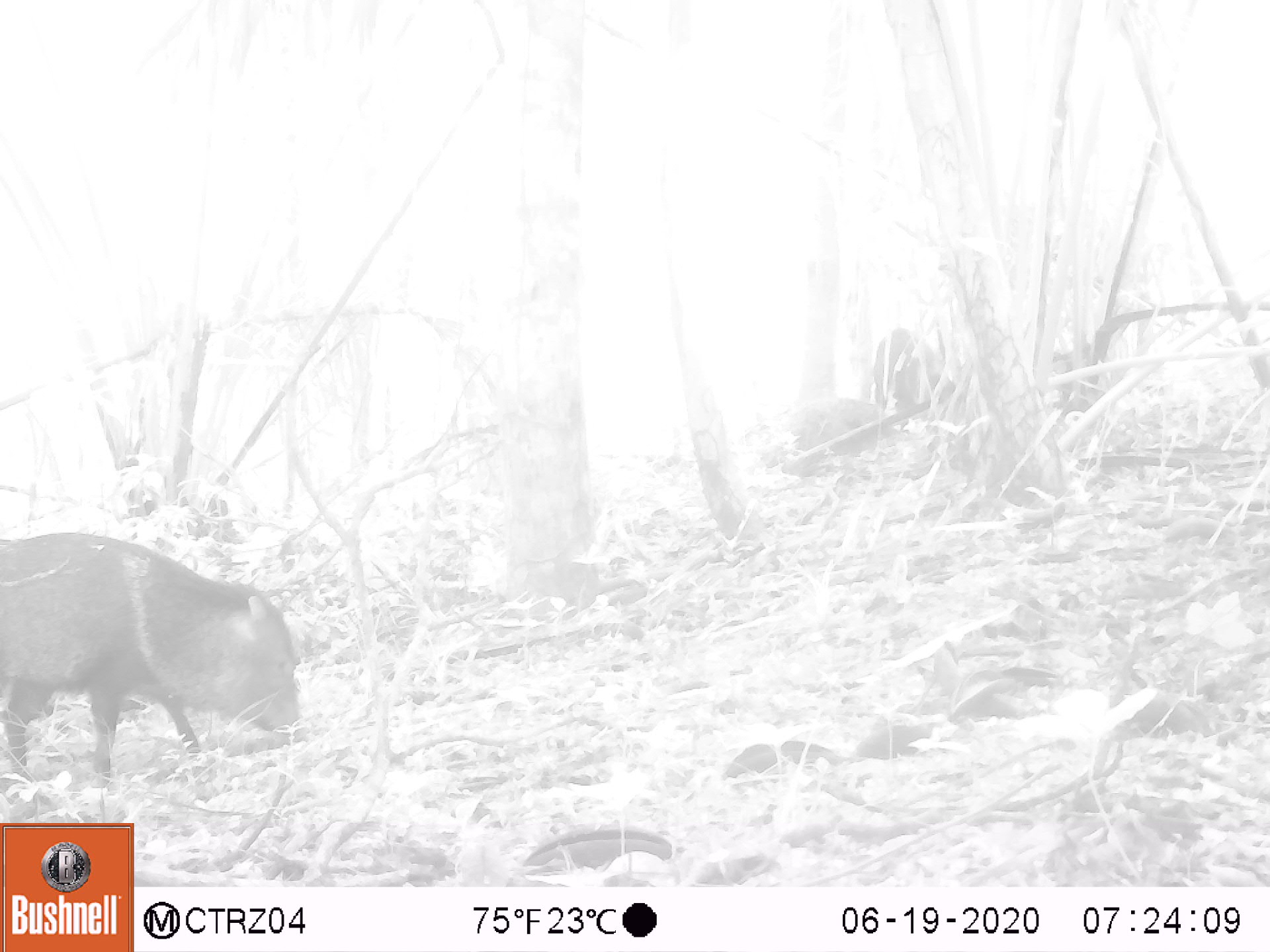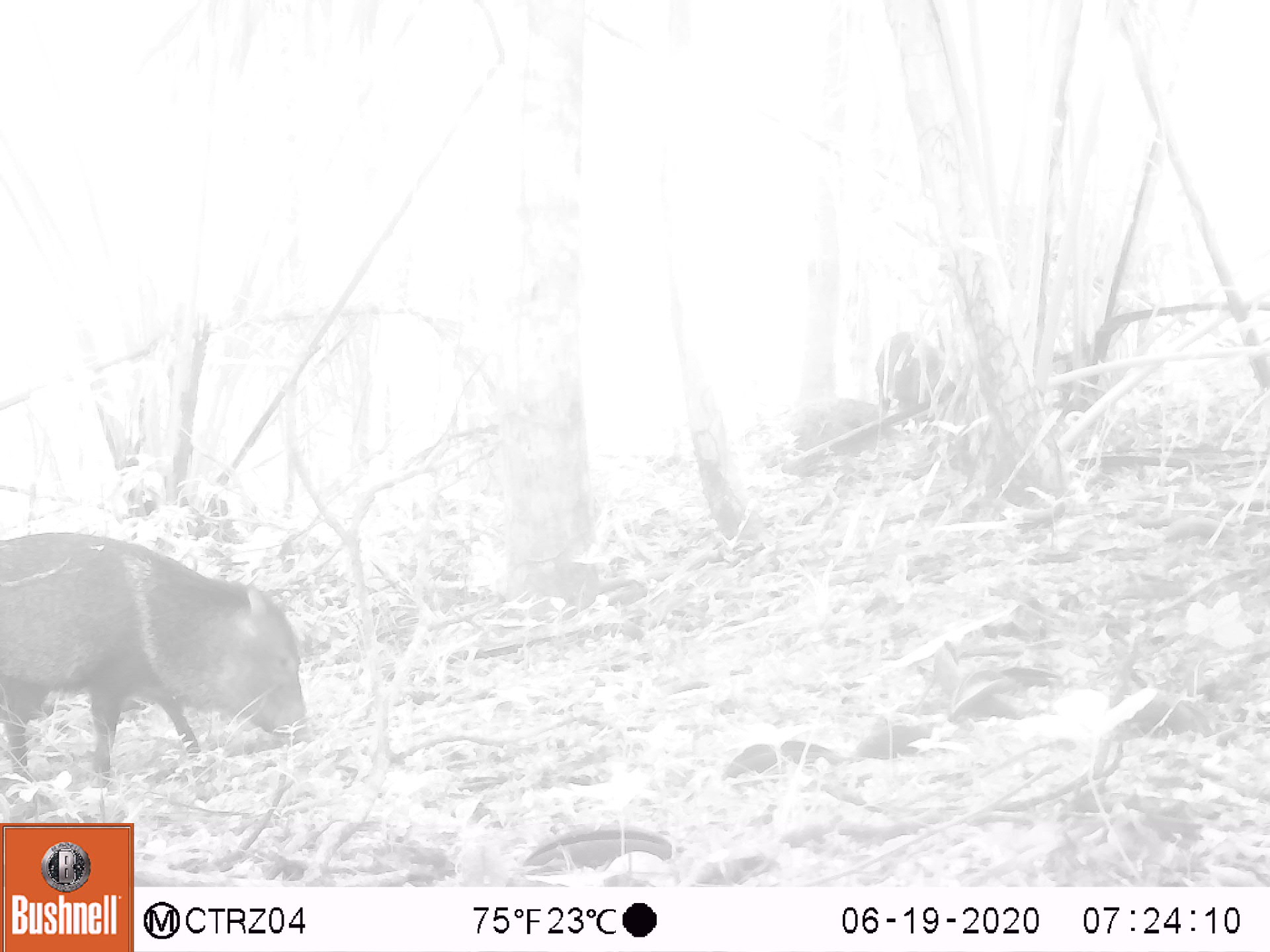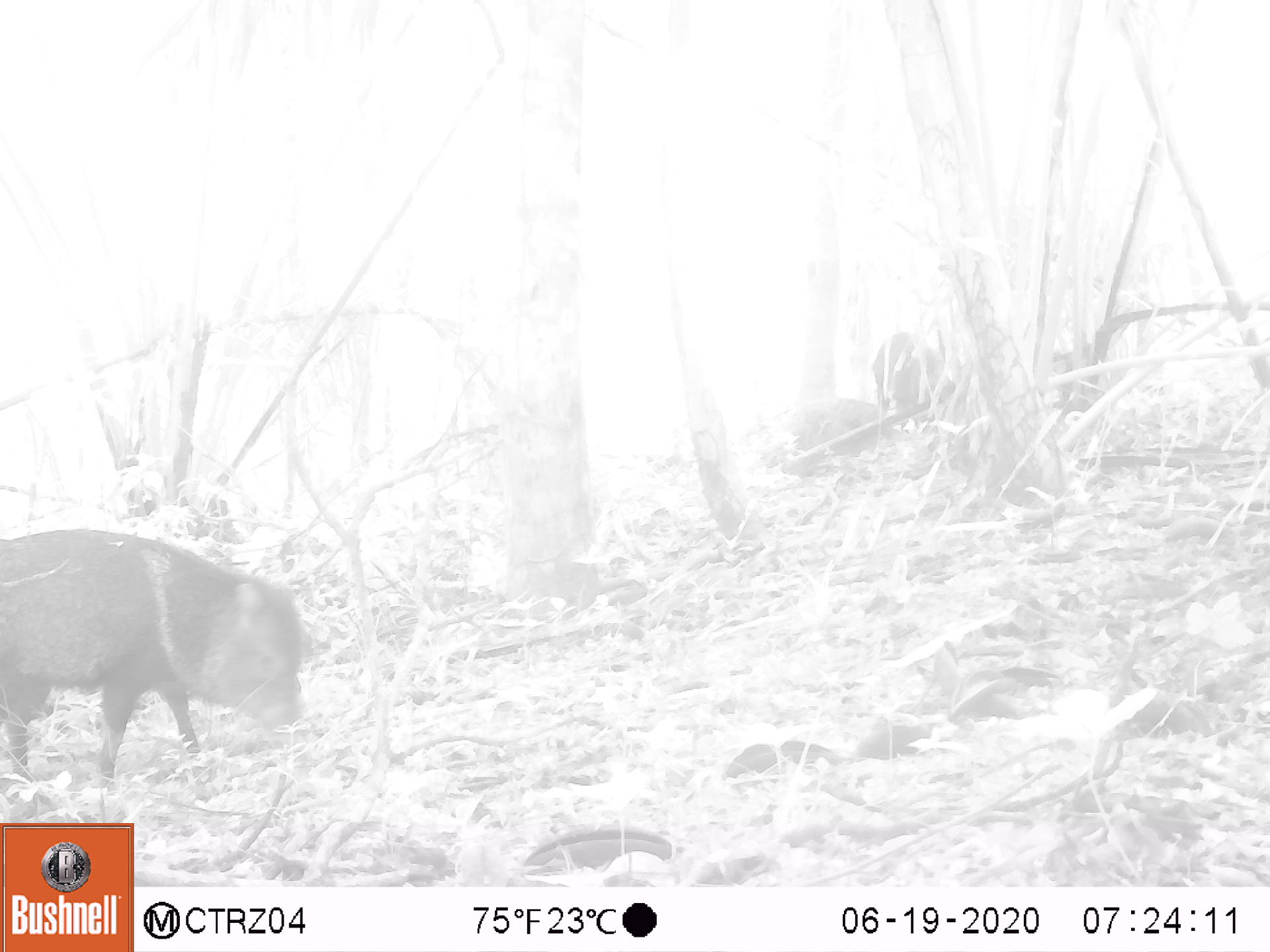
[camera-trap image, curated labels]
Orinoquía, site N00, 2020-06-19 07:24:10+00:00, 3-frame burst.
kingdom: Animalia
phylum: Chordata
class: Mammalia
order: Artiodactyla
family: Tayassuidae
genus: Pecari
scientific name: Pecari tajacu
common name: collared peccary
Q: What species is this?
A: Collared peccary (Pecari tajacu).